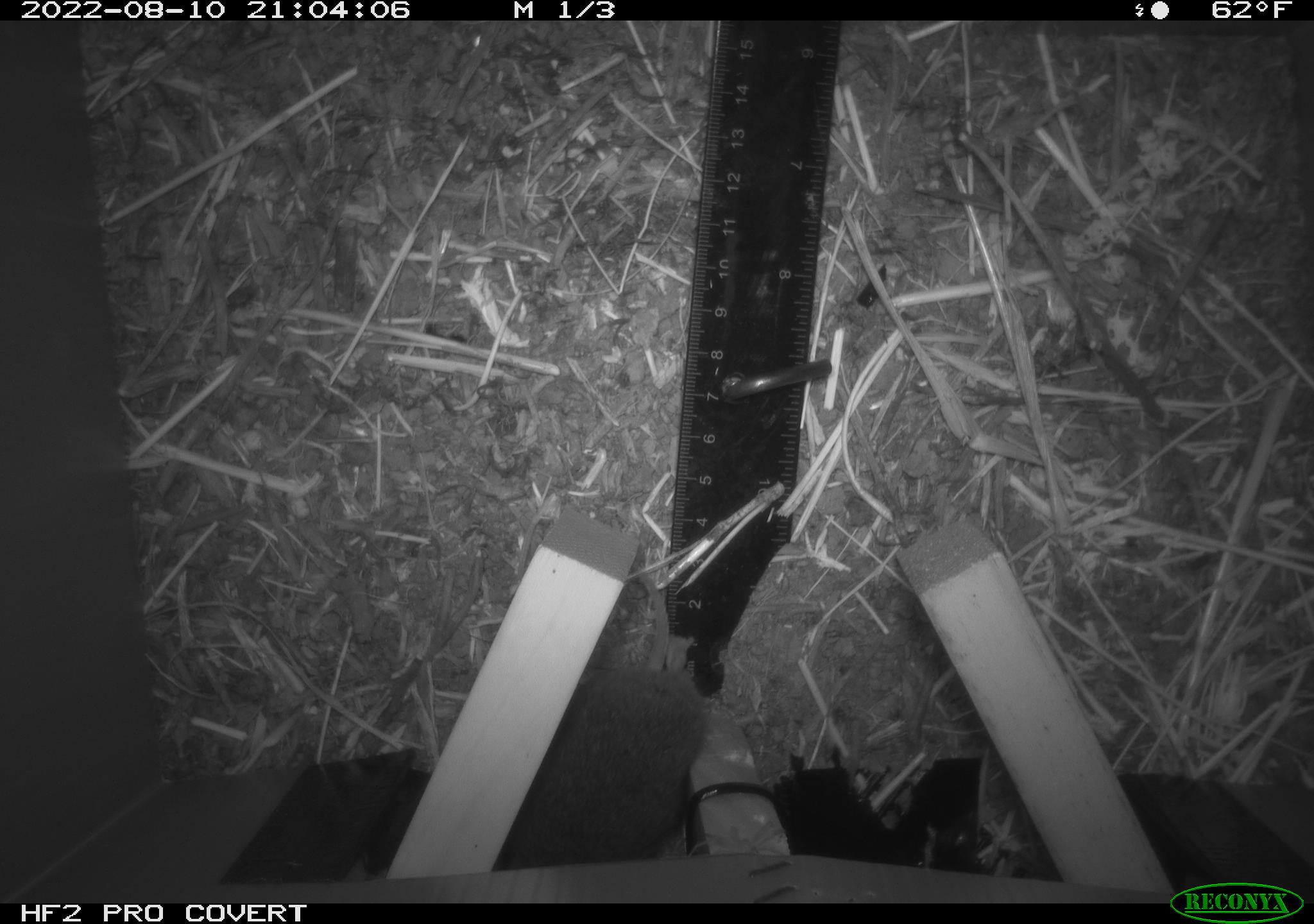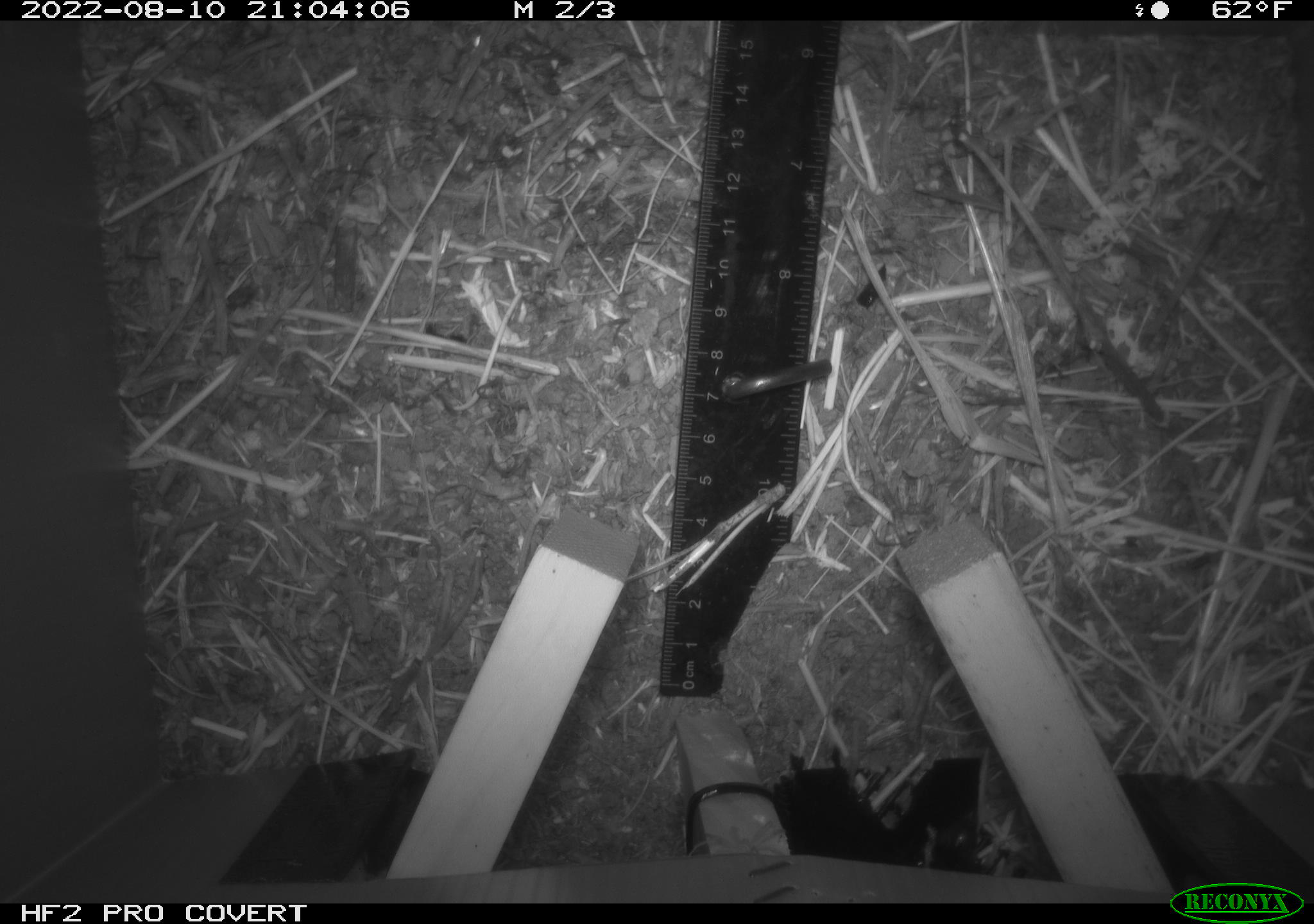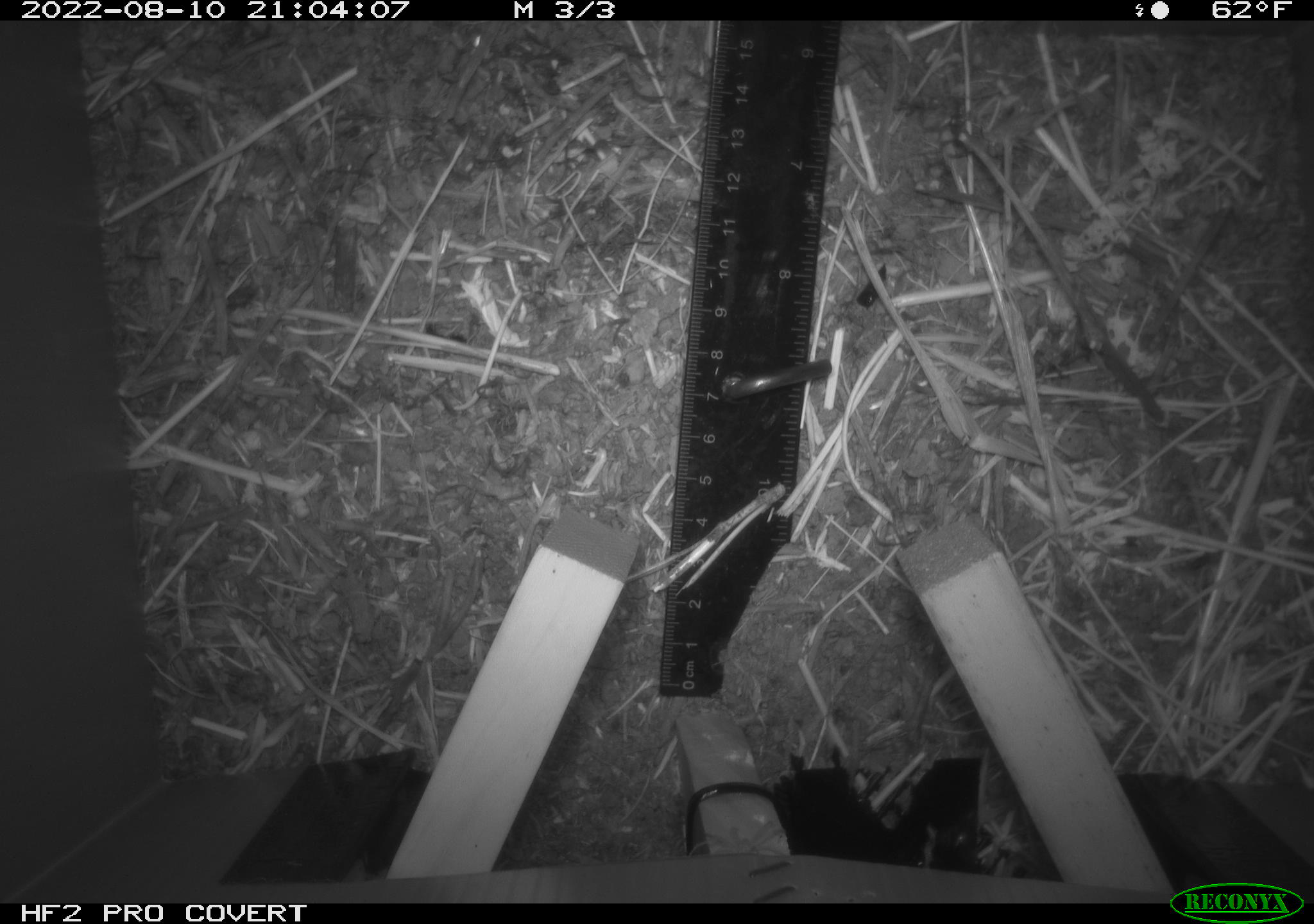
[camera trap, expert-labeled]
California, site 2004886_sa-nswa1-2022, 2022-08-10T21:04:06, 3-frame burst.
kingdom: Animalia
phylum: Chordata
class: Mammalia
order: Rodentia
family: Cricetidae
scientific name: Cricetidae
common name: hamsters, voles, lemmings, and allies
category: cricetidae family